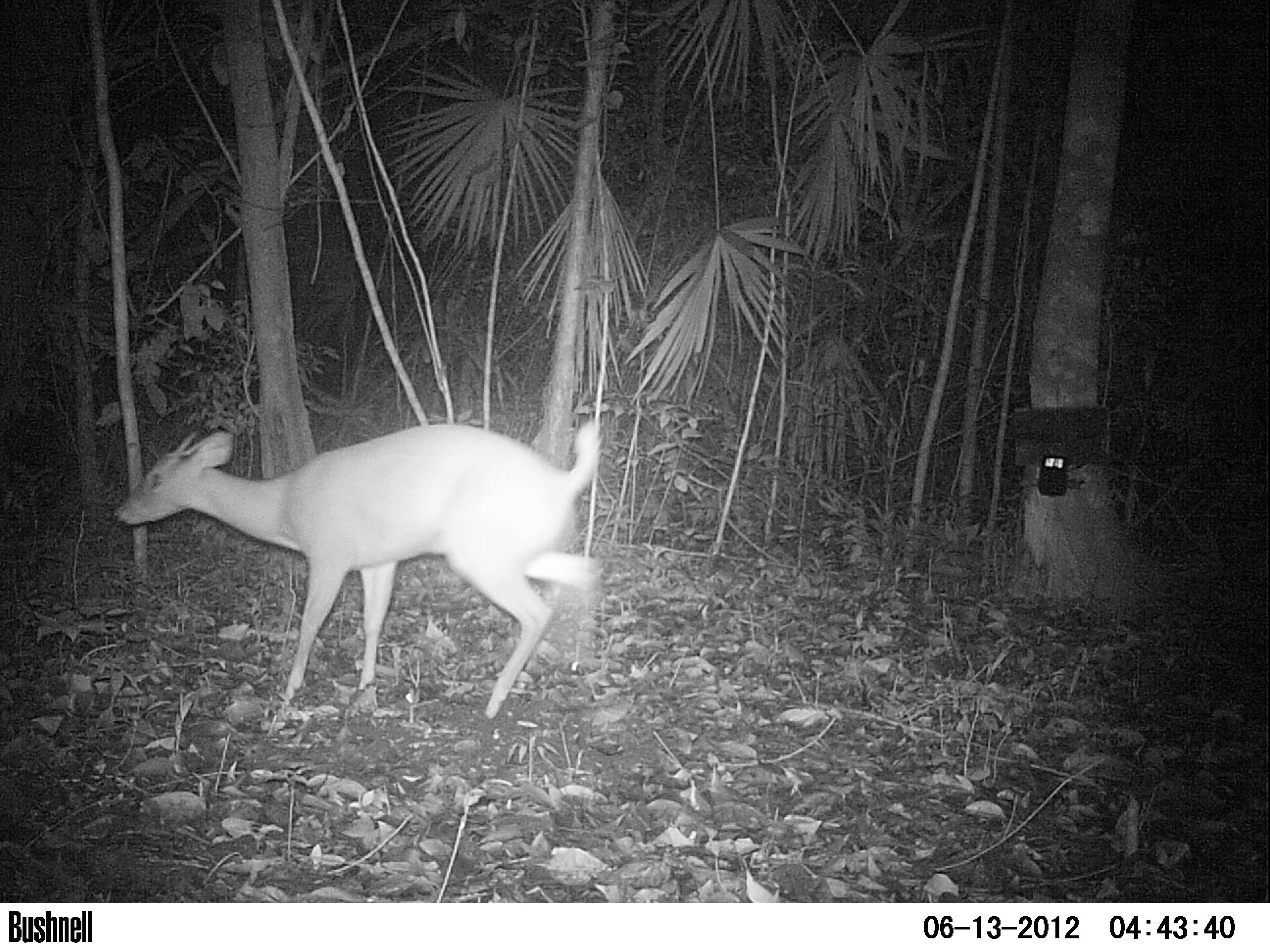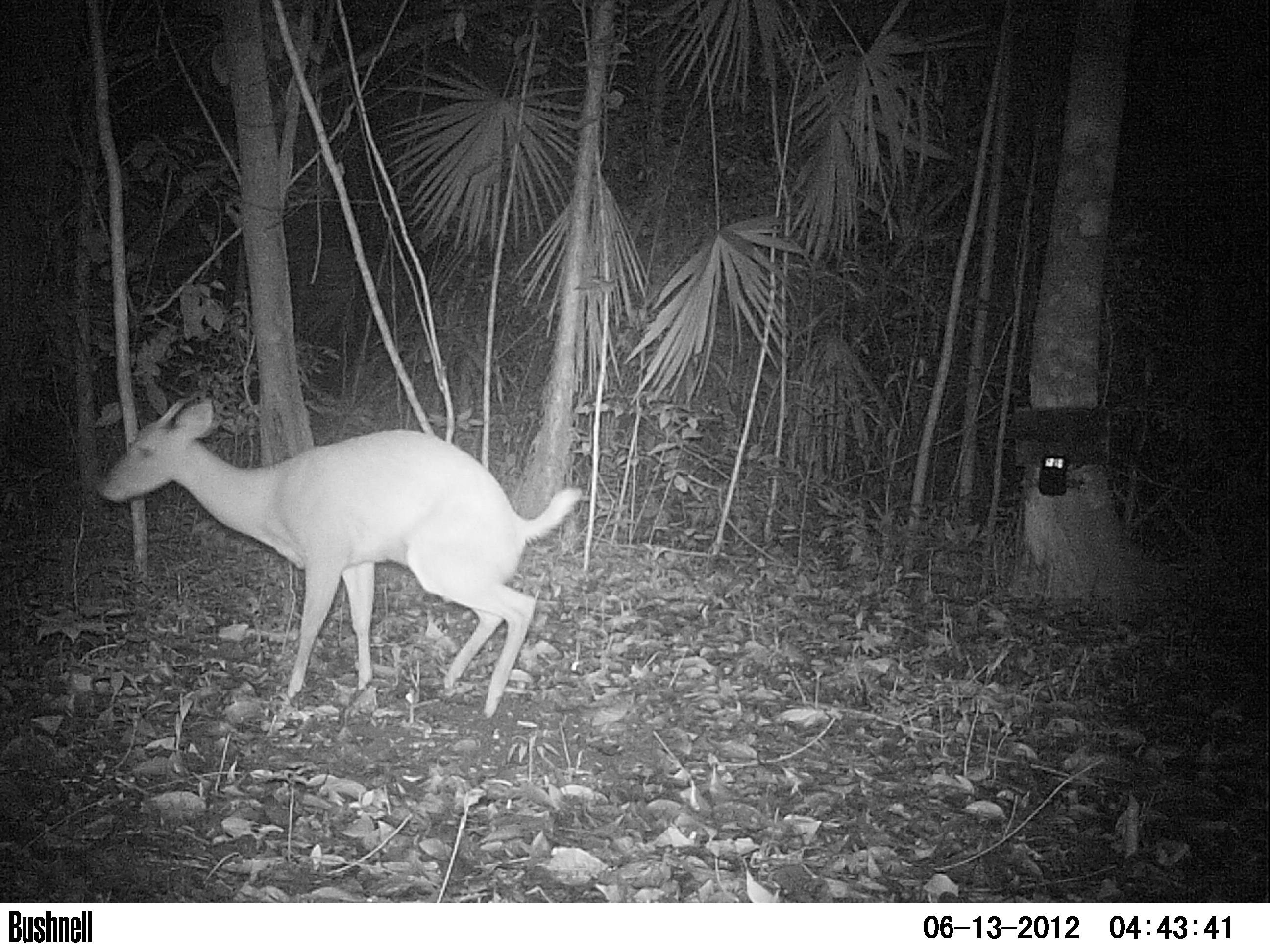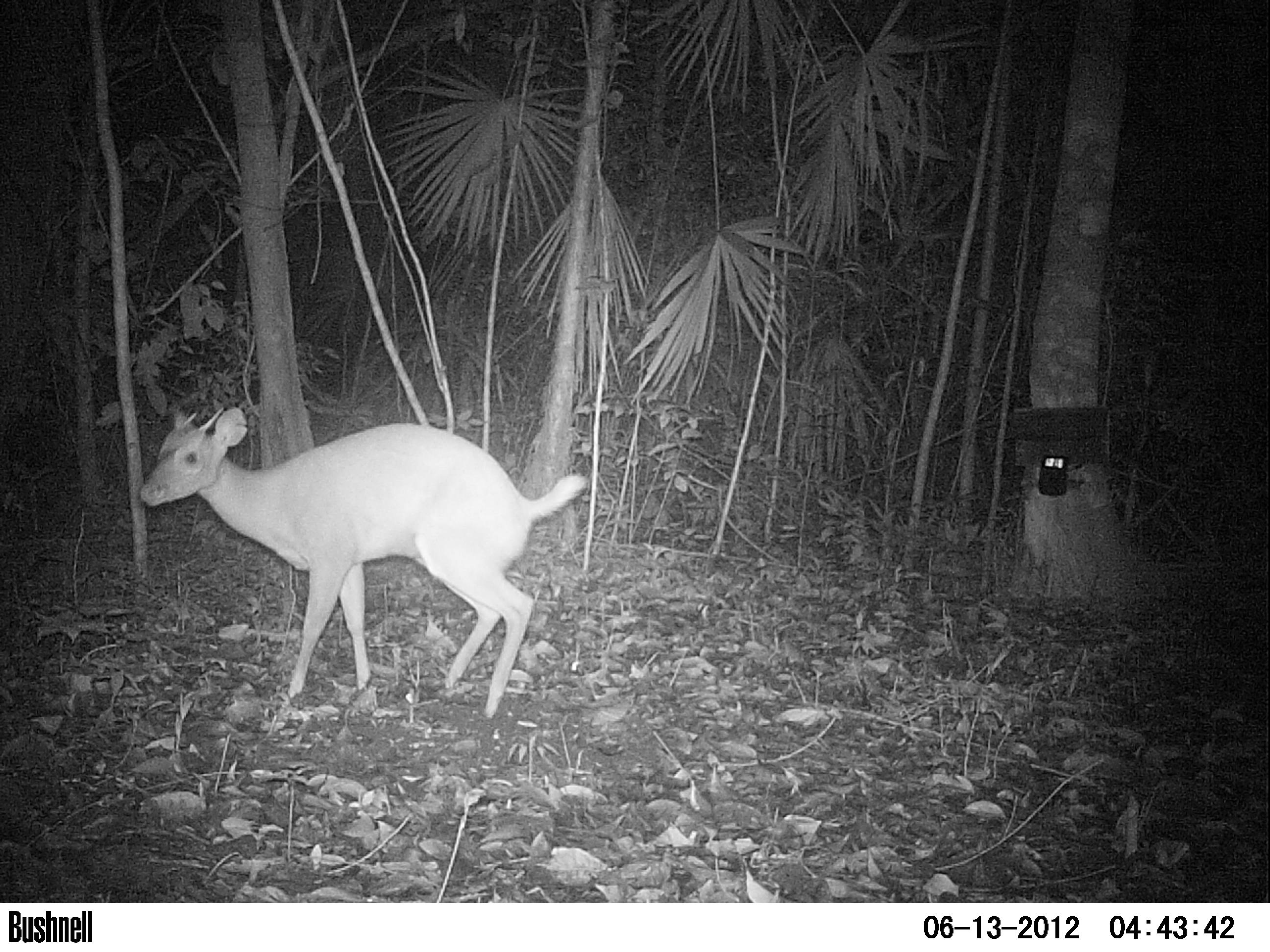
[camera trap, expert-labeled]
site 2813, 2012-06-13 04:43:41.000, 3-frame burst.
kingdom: Animalia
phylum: Chordata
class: Mammalia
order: Artiodactyla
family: Cervidae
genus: Mazama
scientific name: Mazama temama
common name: central american red brocket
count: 1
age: adult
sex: male